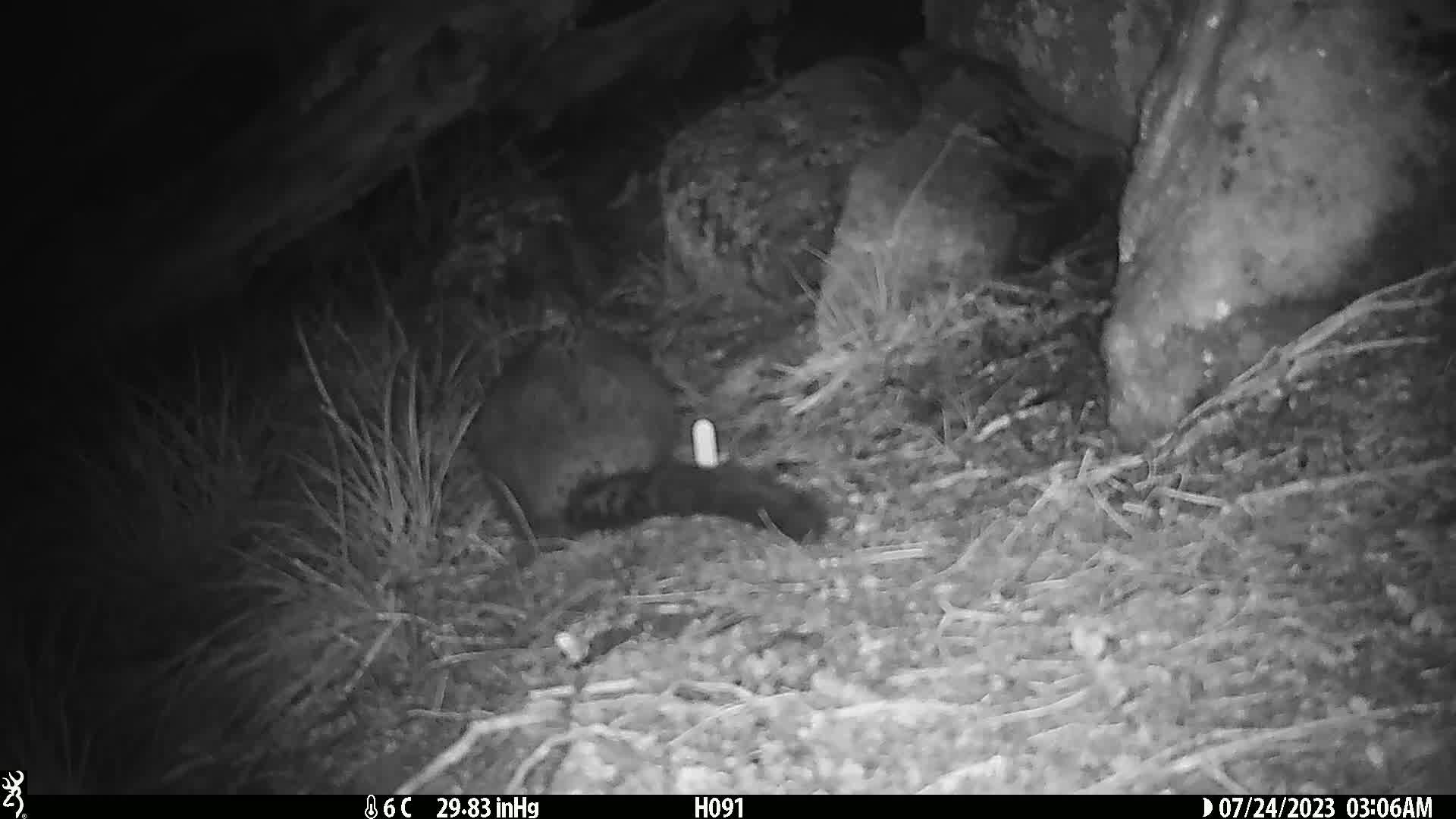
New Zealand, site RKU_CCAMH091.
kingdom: Animalia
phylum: Chordata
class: Mammalia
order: Diprotodontia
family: Phalangeridae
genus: Trichosurus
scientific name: Trichosurus vulpecula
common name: common brushtail possum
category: possum